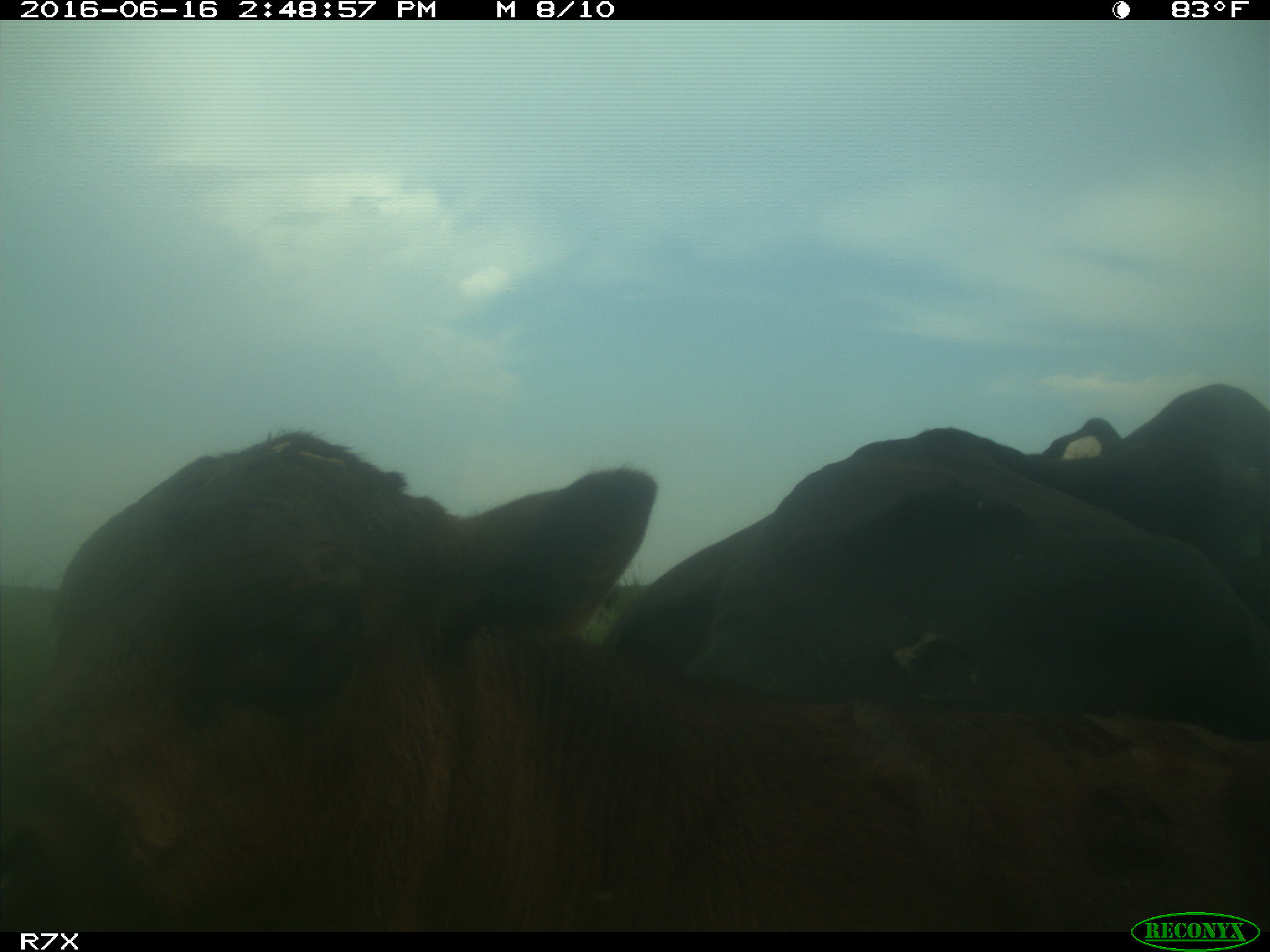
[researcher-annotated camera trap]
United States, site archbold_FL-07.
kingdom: Animalia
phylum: Chordata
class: Mammalia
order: Artiodactyla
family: Bovidae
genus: Bos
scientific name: Bos taurus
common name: domestic cow